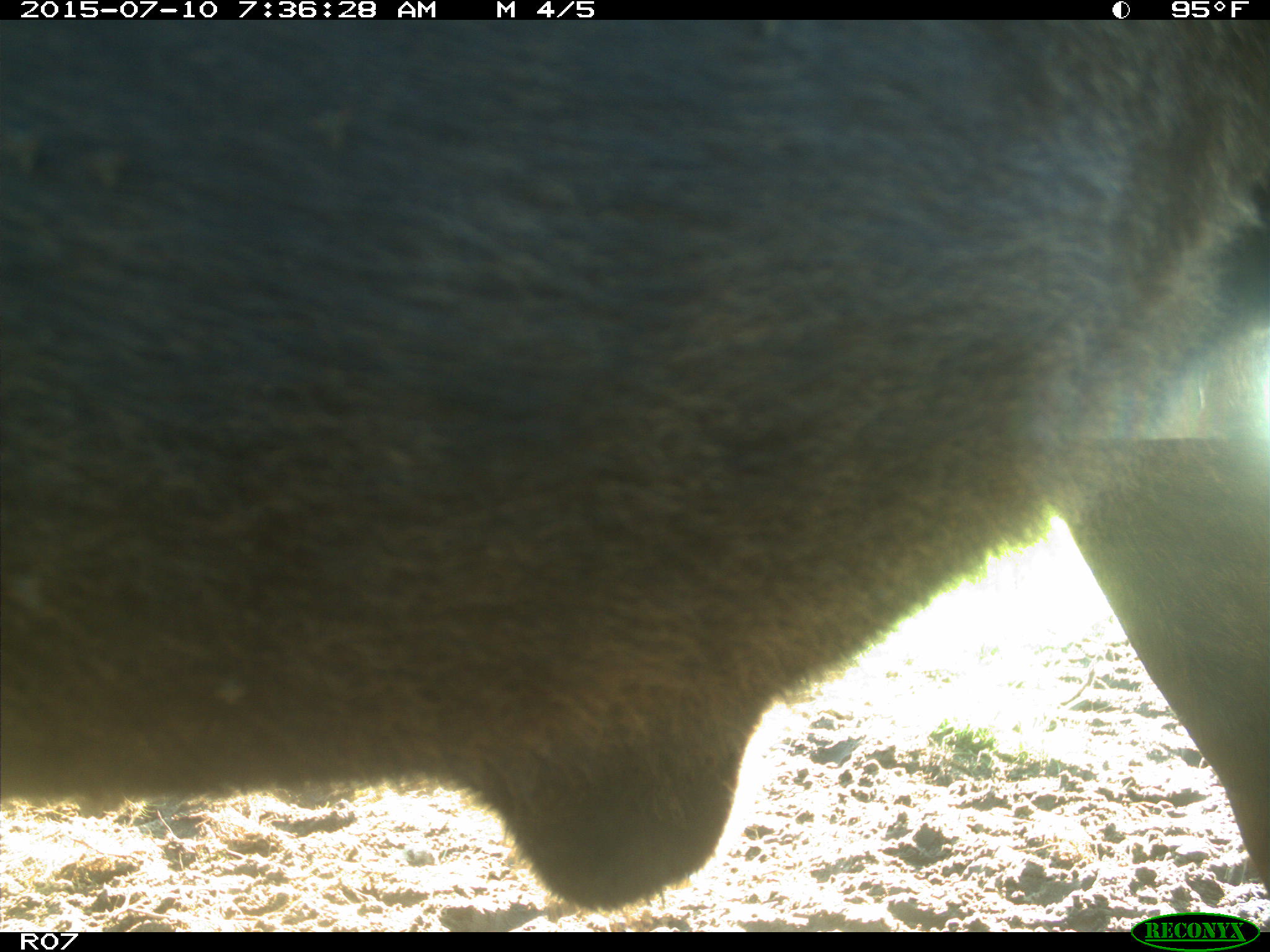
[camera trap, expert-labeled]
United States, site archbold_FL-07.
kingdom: Animalia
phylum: Chordata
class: Mammalia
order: Artiodactyla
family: Bovidae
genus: Bos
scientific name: Bos taurus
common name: domestic cow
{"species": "Bos taurus (domestic cow)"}